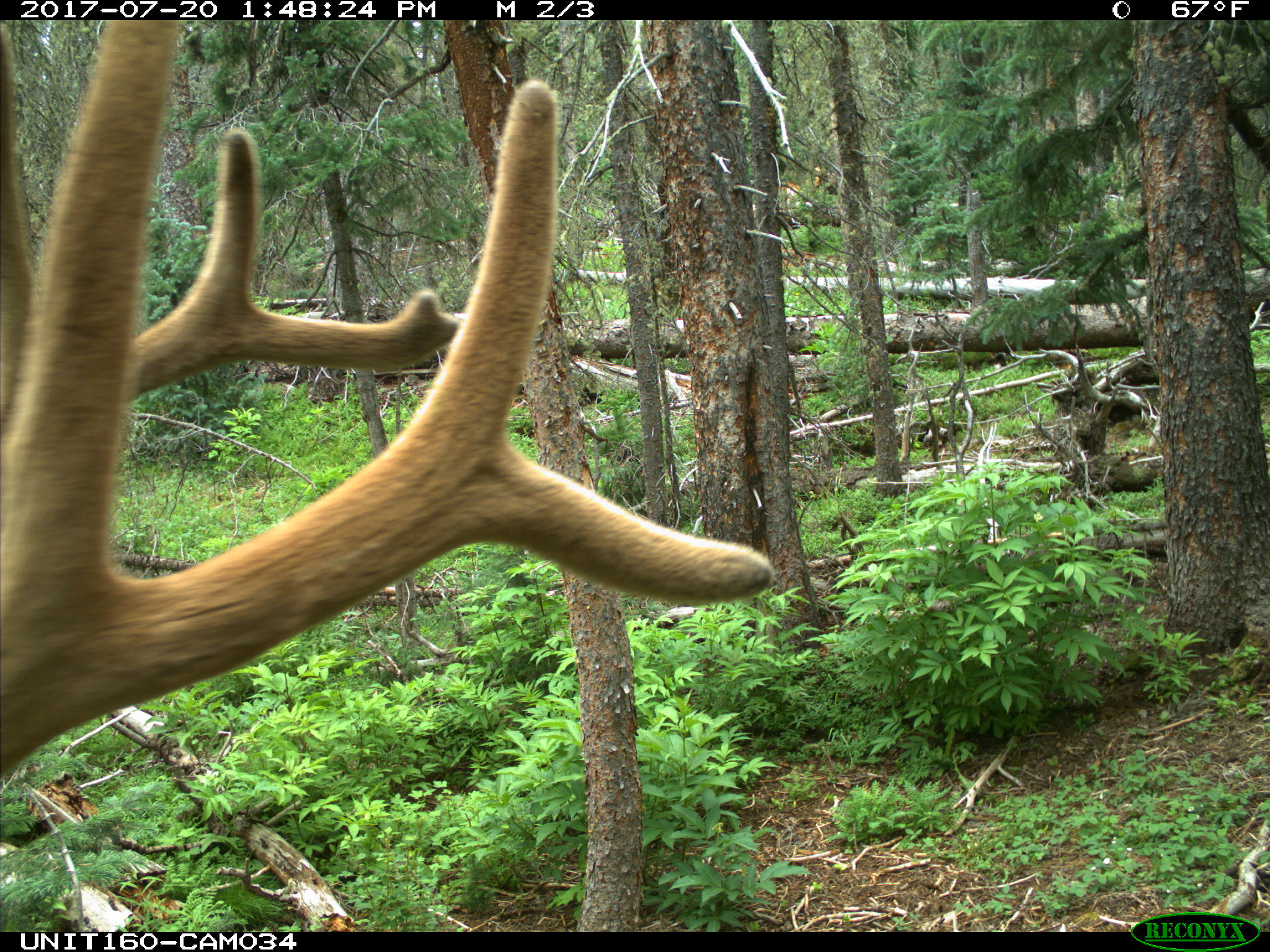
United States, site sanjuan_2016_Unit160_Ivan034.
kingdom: Animalia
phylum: Chordata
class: Mammalia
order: Artiodactyla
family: Cervidae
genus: Cervus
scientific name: Cervus elaphus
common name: red deer